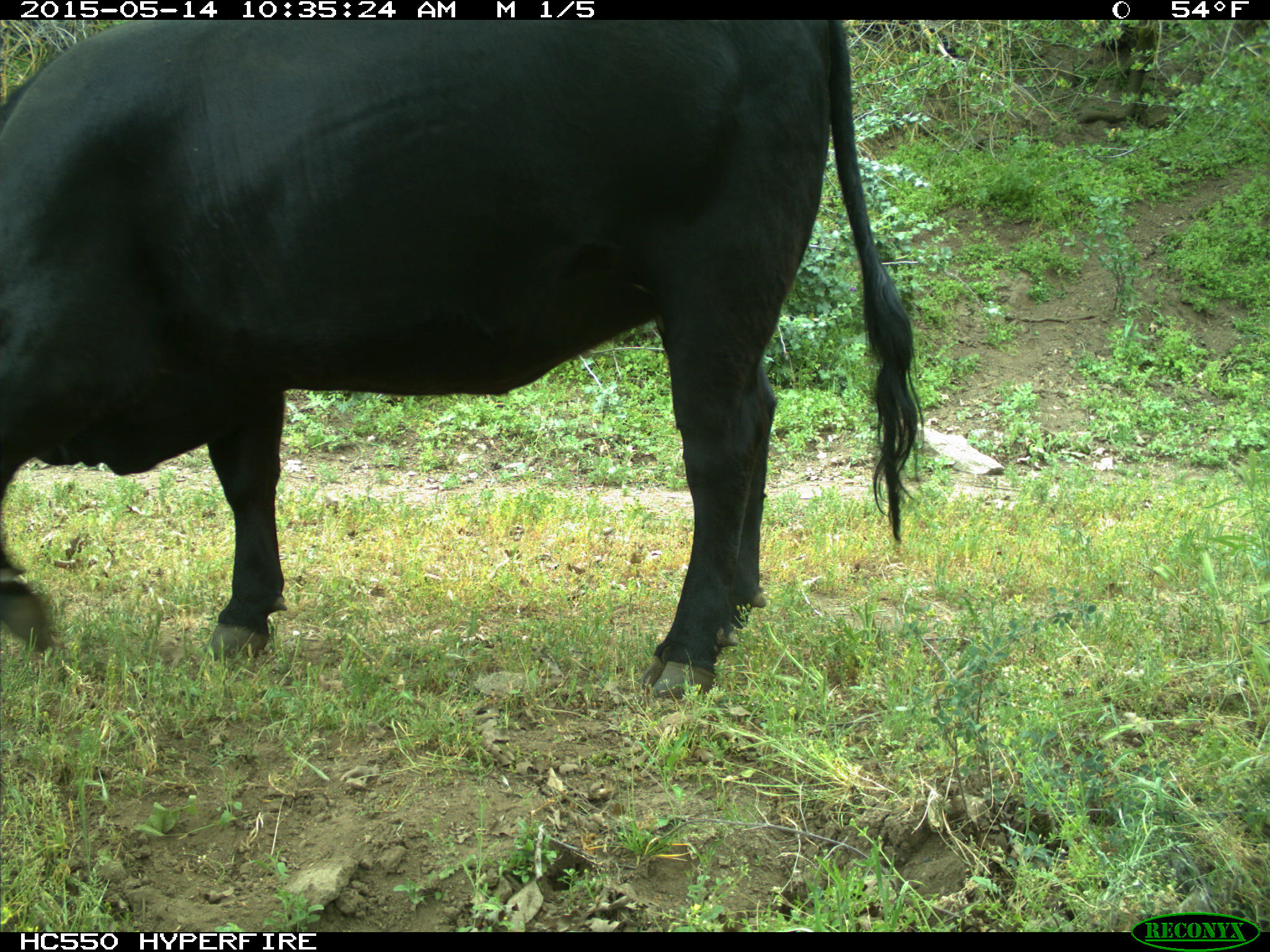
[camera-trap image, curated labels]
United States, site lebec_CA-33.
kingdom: Animalia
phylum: Chordata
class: Mammalia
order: Artiodactyla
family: Bovidae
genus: Bos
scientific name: Bos taurus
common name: domestic cow